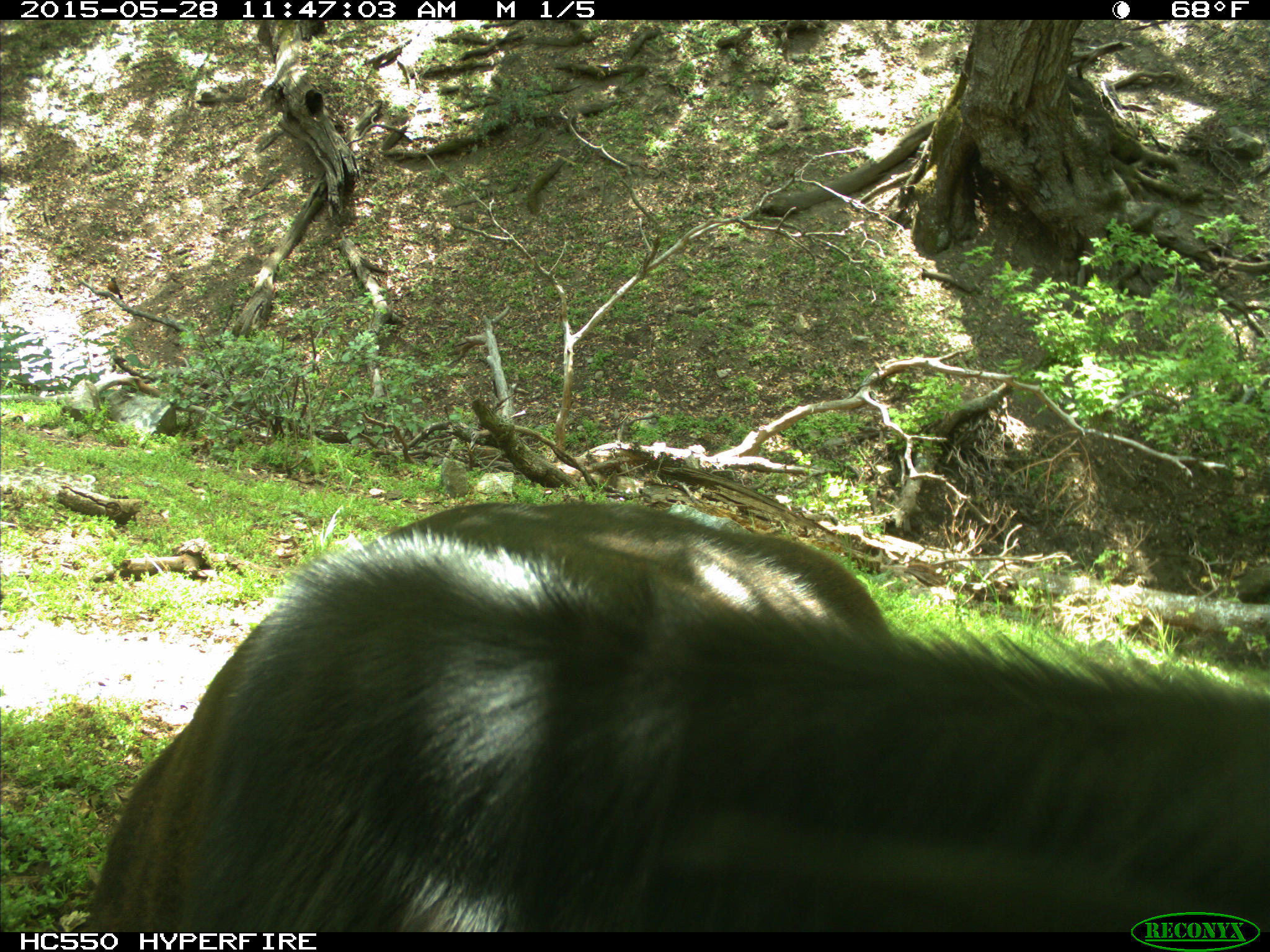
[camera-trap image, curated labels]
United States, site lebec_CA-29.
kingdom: Animalia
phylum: Chordata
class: Mammalia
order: Artiodactyla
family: Bovidae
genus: Bos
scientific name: Bos taurus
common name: domestic cow